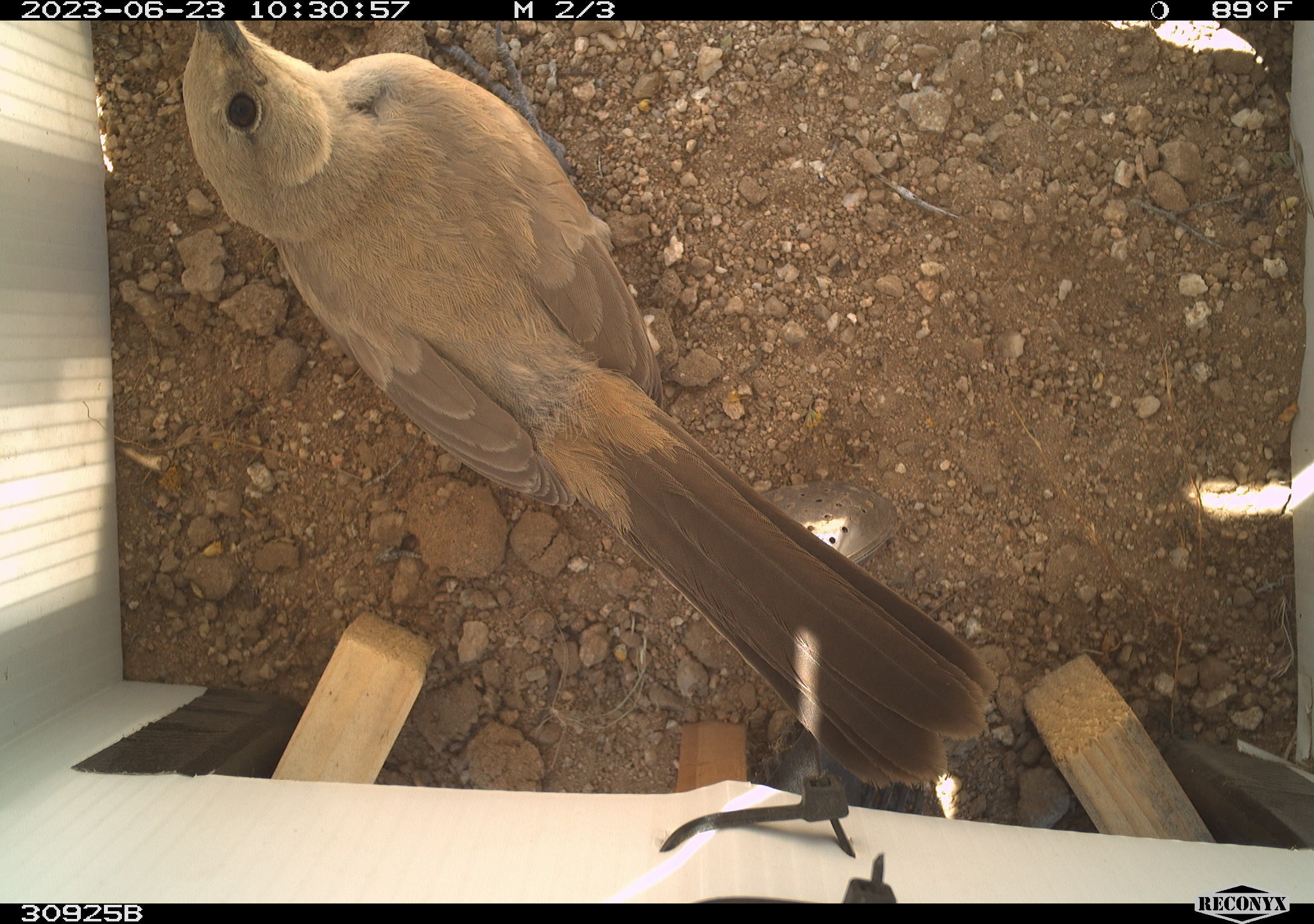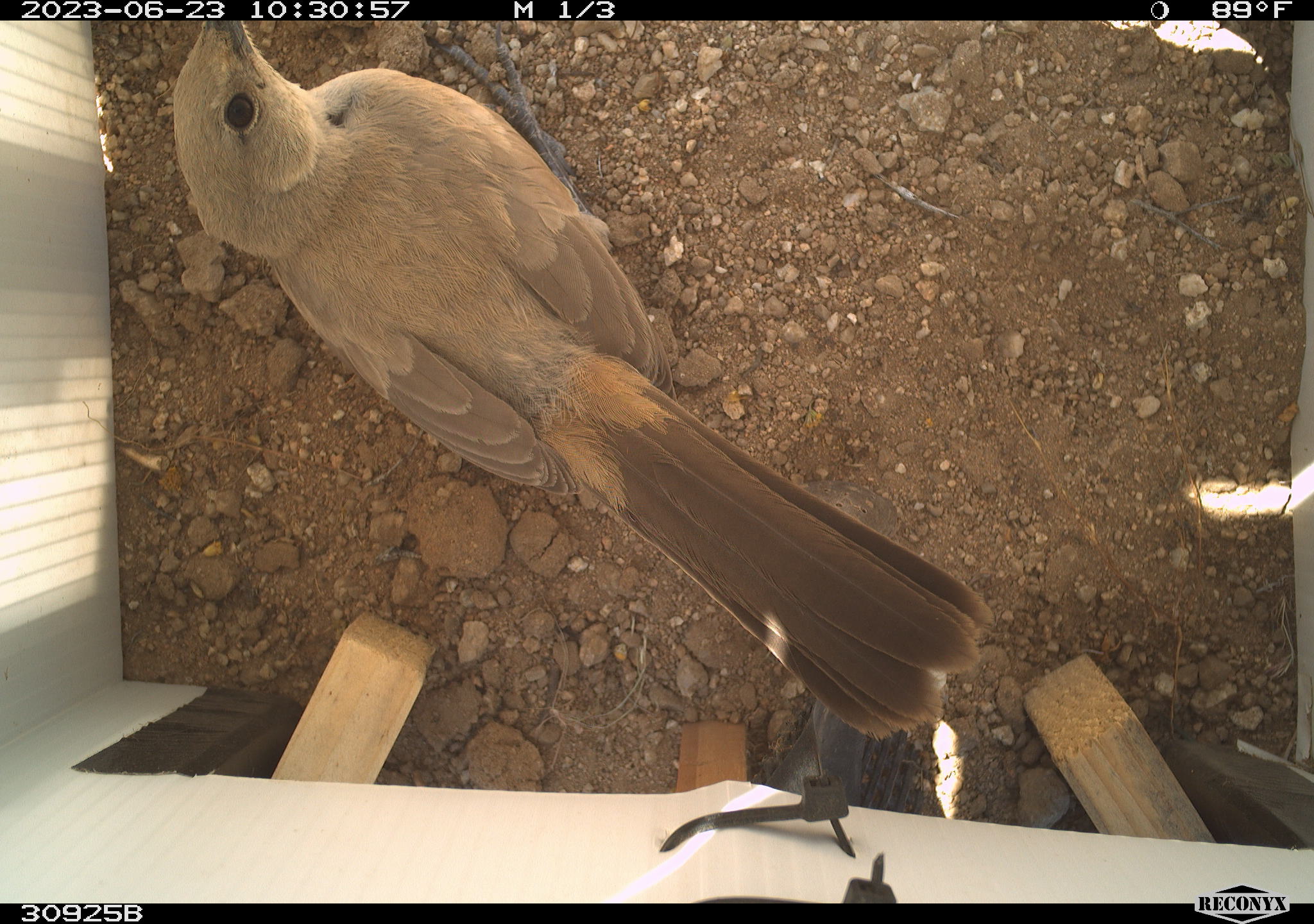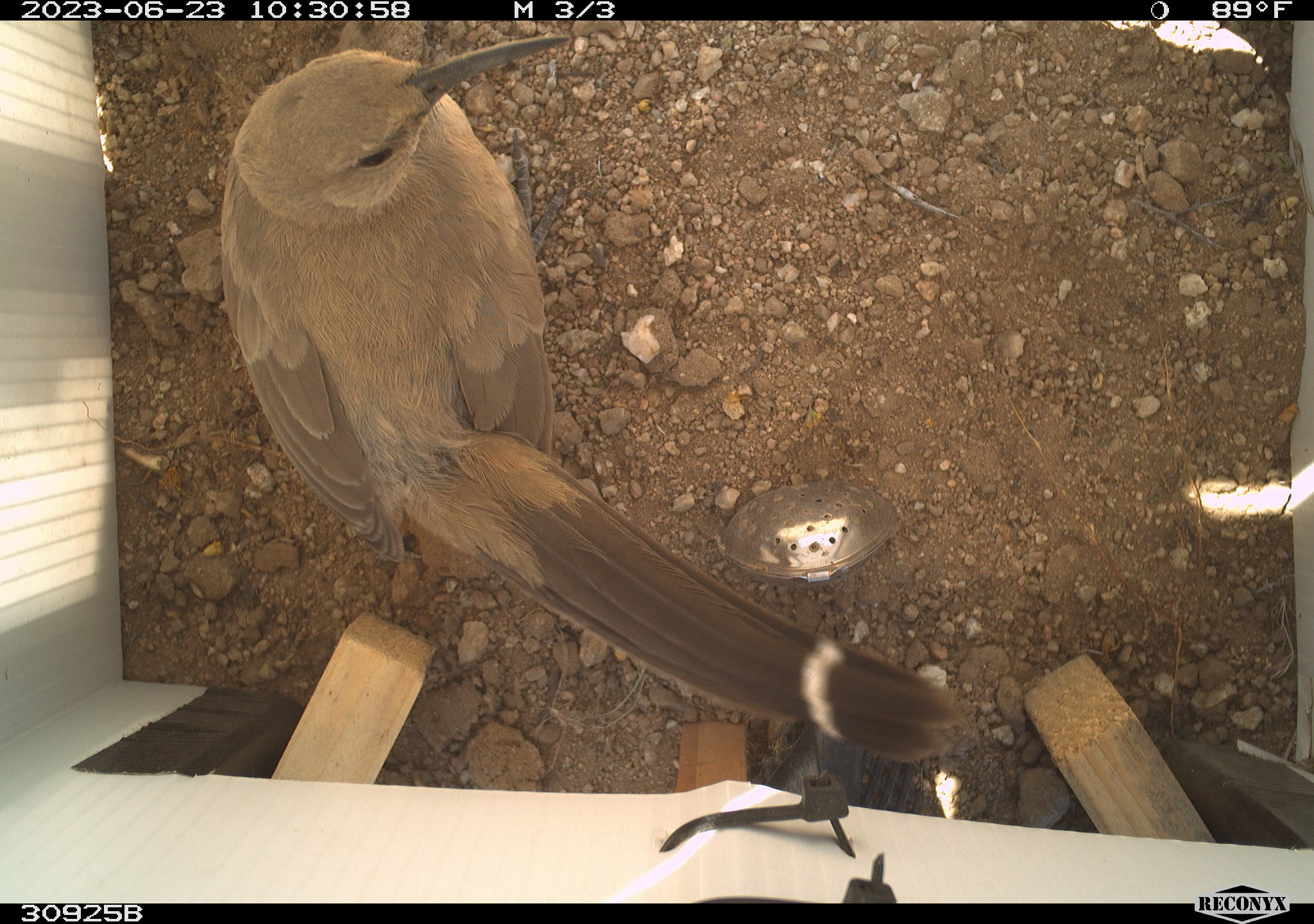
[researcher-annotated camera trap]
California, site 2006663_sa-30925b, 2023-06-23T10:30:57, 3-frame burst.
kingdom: Animalia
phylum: Chordata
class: Aves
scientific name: Aves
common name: bird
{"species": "bird (Aves)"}